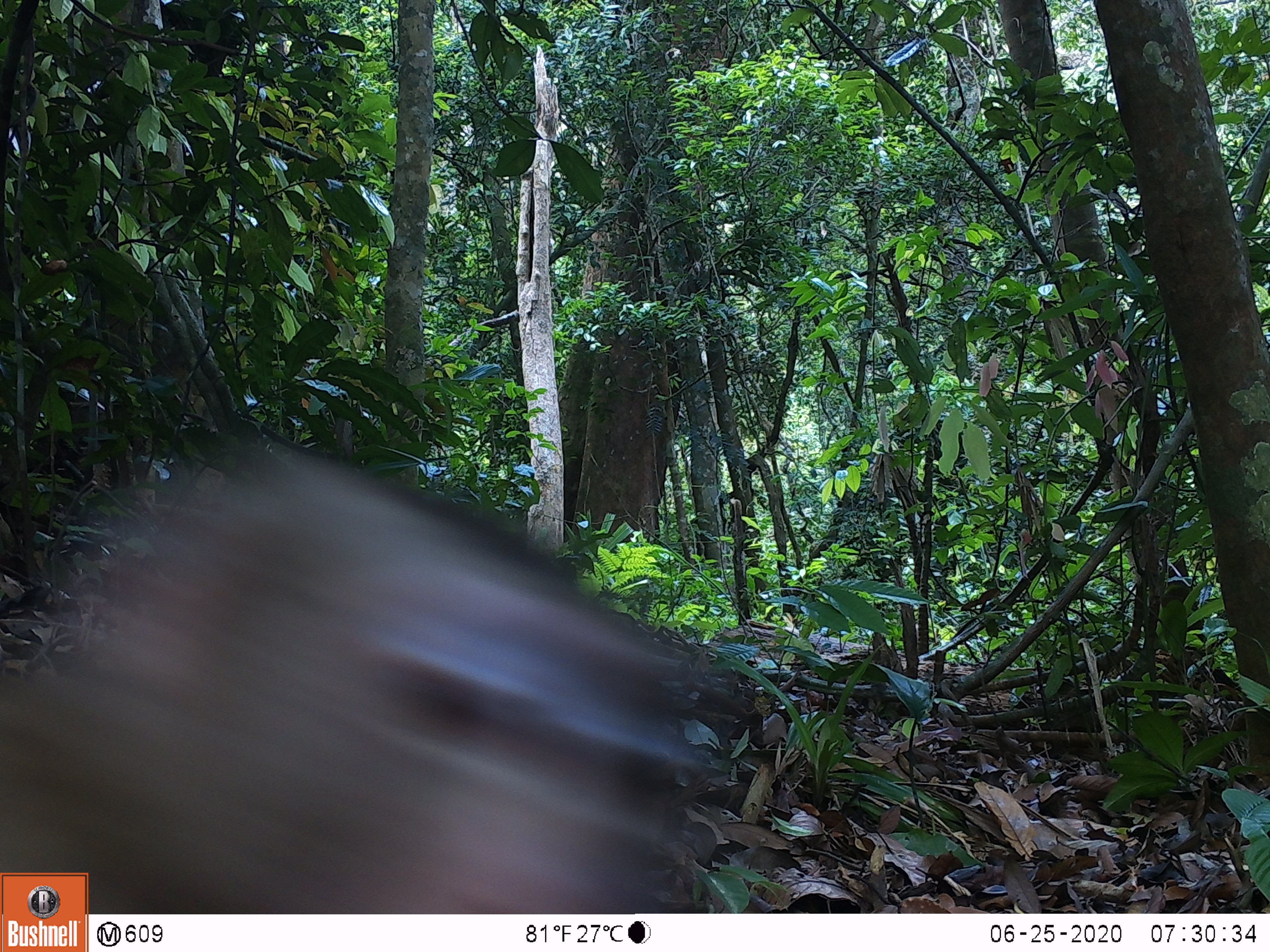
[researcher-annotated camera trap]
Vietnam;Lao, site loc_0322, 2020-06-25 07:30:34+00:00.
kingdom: Animalia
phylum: Chordata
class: Mammalia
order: Primates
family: Cercopithecidae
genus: Macaca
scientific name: Macaca nemestrina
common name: pig-tailed macaque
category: pig tailed macaque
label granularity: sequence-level